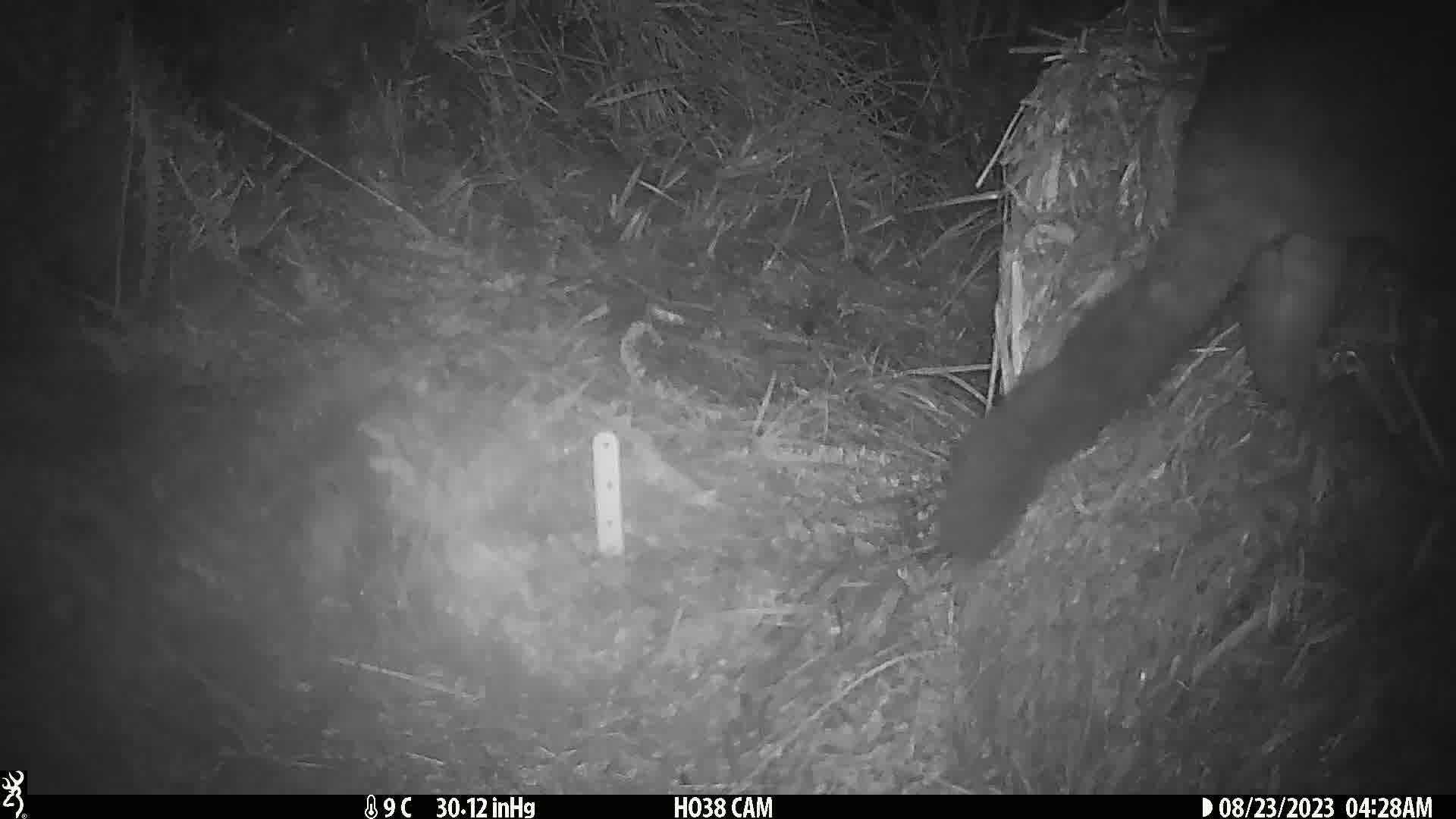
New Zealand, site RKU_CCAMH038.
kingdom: Animalia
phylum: Chordata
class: Mammalia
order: Diprotodontia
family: Phalangeridae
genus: Trichosurus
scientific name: Trichosurus vulpecula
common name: common brushtail possum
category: possum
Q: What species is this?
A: Possum (common brushtail possum) (Trichosurus vulpecula).